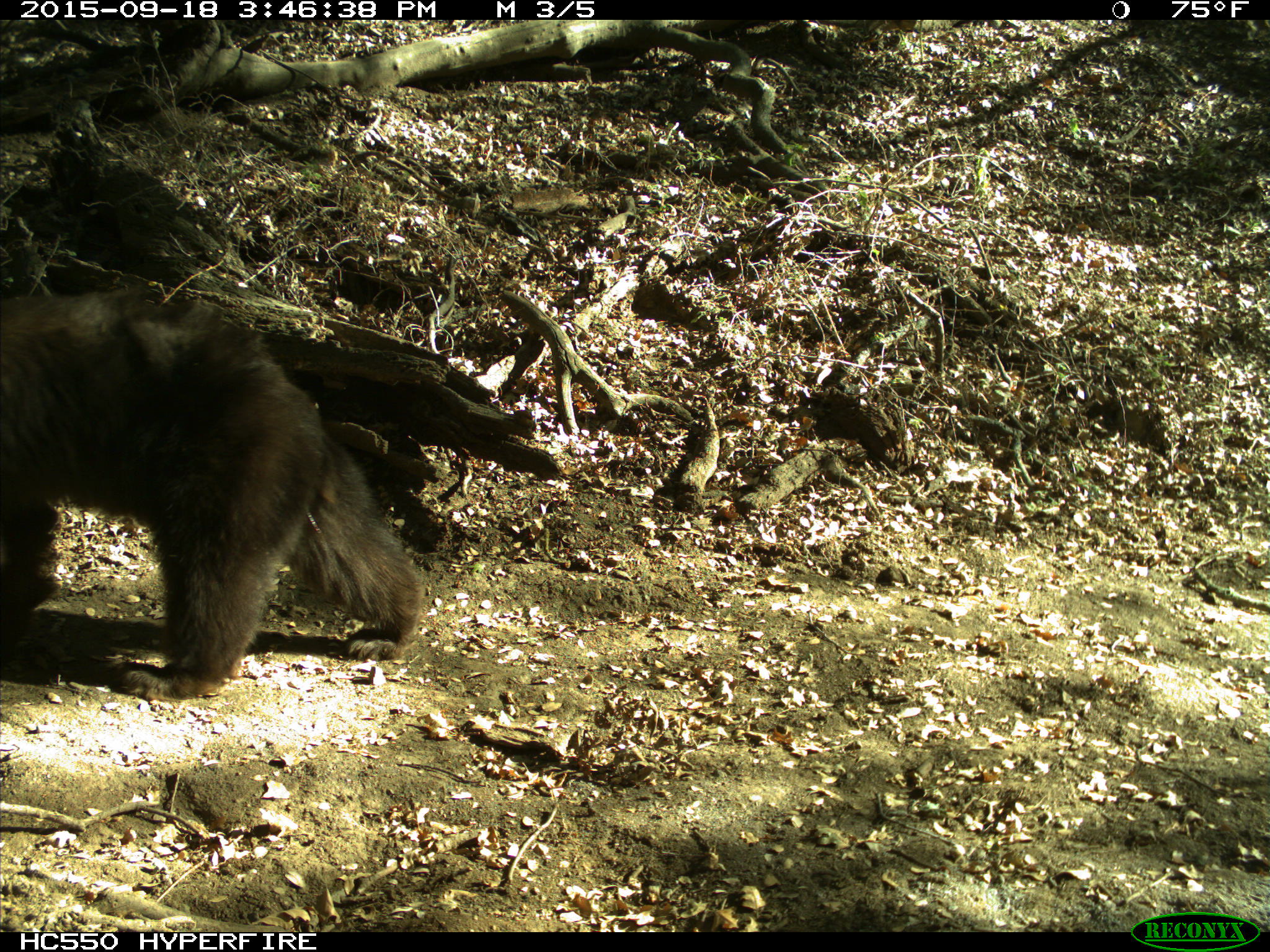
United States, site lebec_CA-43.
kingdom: Animalia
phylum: Chordata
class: Mammalia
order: Carnivora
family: Ursidae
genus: Ursus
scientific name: Ursus americanus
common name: american black bear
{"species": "Ursus americanus (american black bear)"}